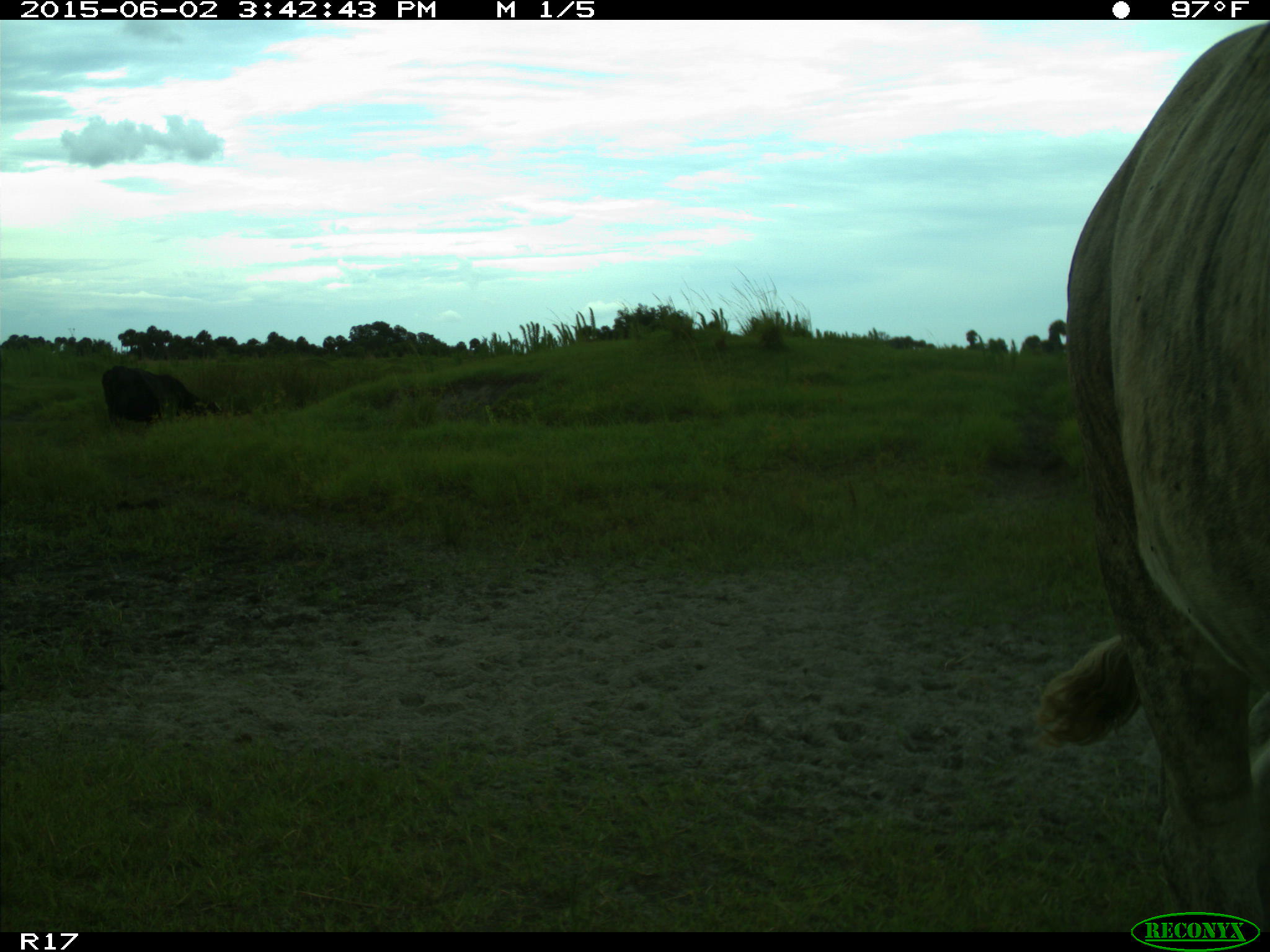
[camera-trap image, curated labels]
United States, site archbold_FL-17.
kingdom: Animalia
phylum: Chordata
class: Mammalia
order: Artiodactyla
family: Bovidae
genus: Bos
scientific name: Bos taurus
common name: domestic cow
Bos taurus (domestic cow).